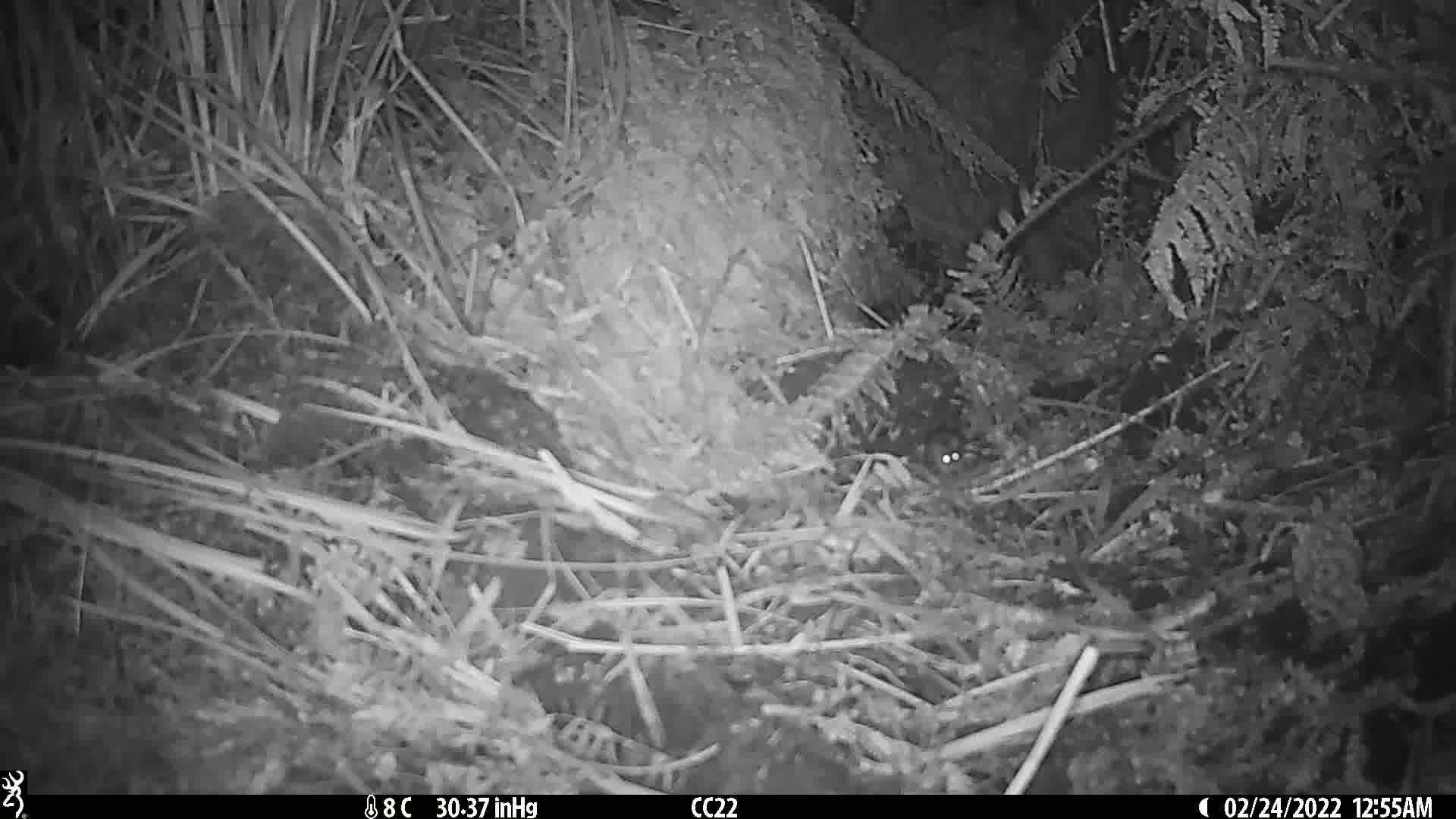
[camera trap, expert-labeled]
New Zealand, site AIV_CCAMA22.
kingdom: Animalia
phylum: Chordata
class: Mammalia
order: Rodentia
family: Muridae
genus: Mus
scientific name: Mus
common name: mouse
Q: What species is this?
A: Mouse (Mus).